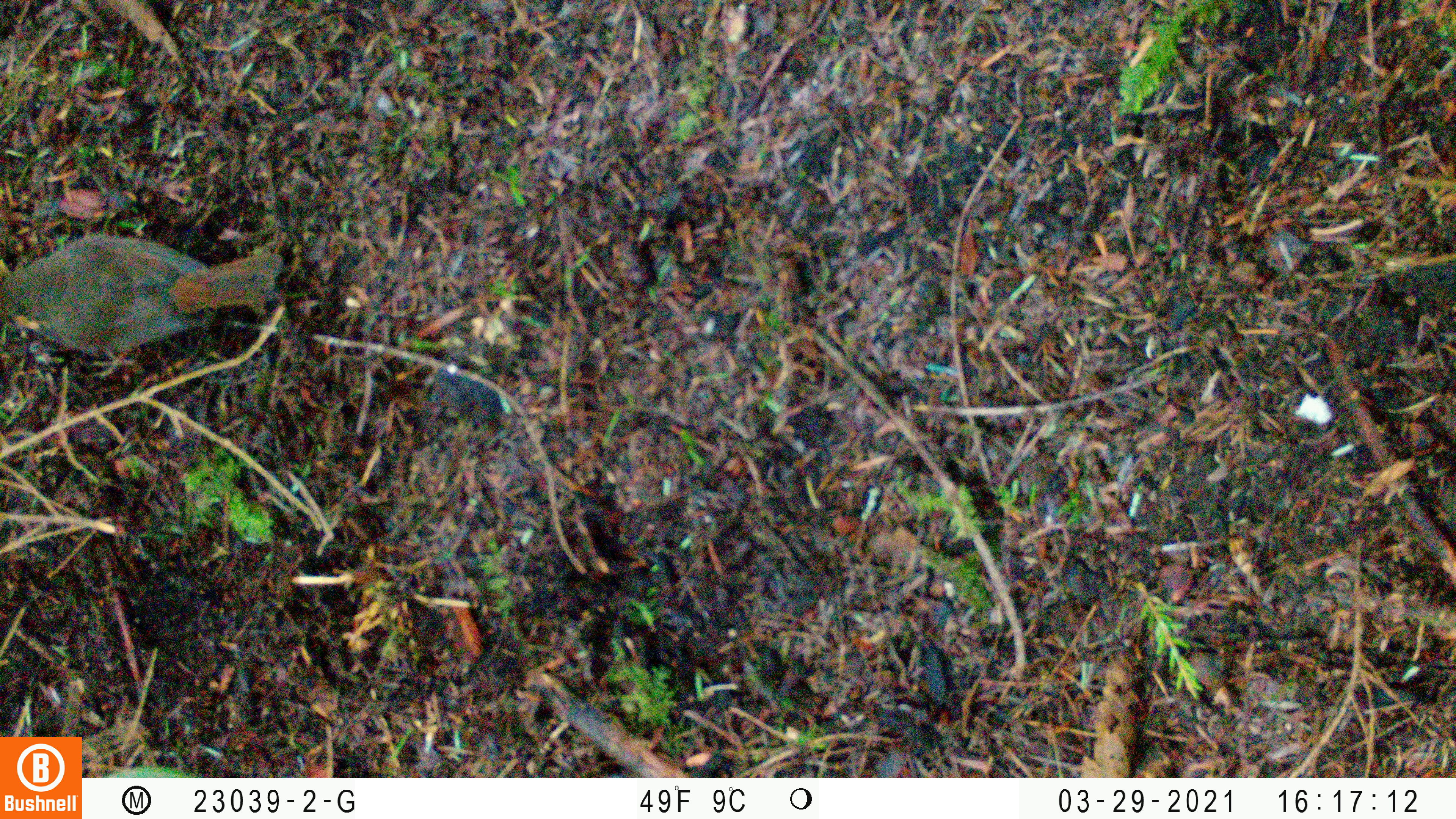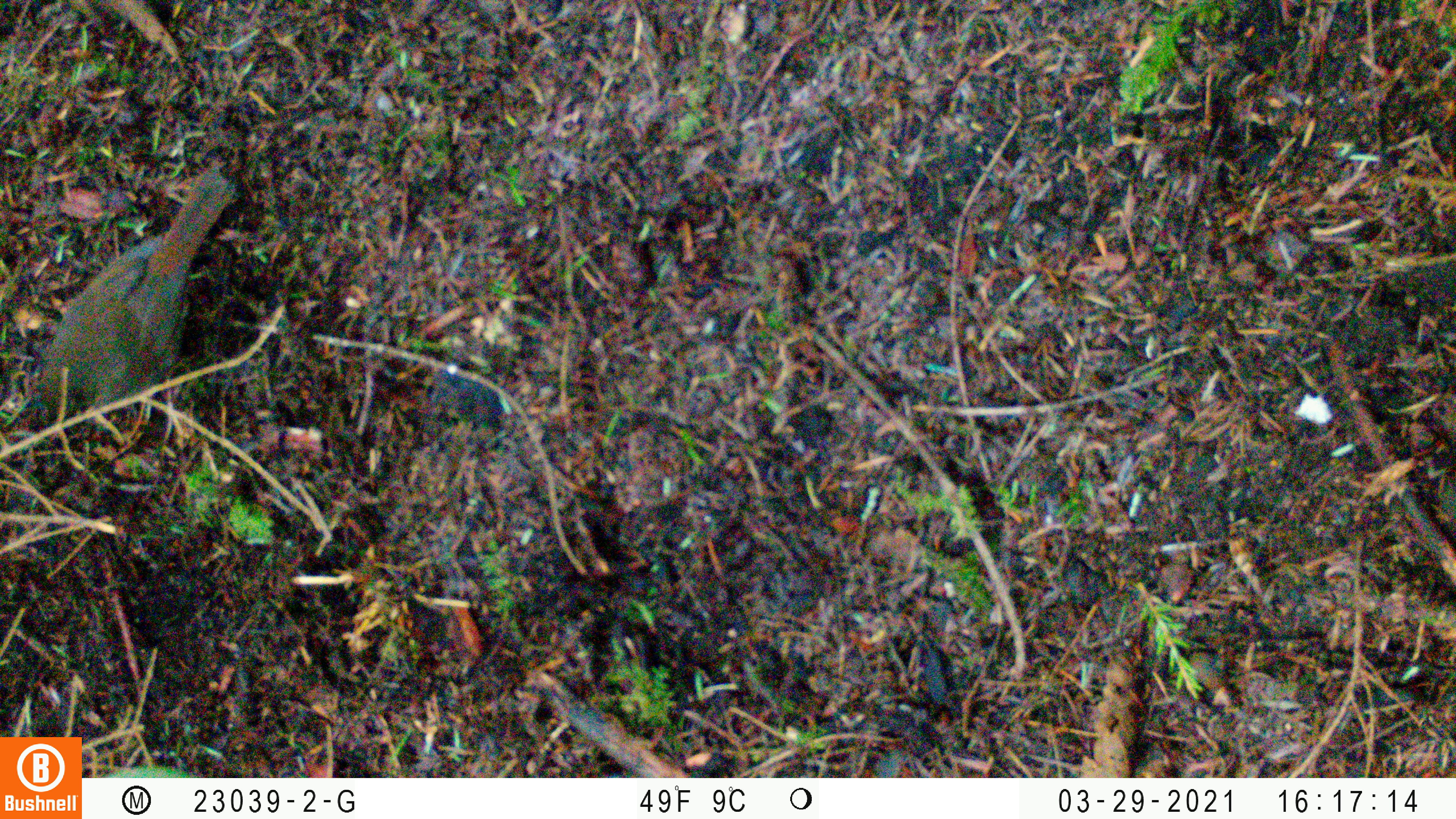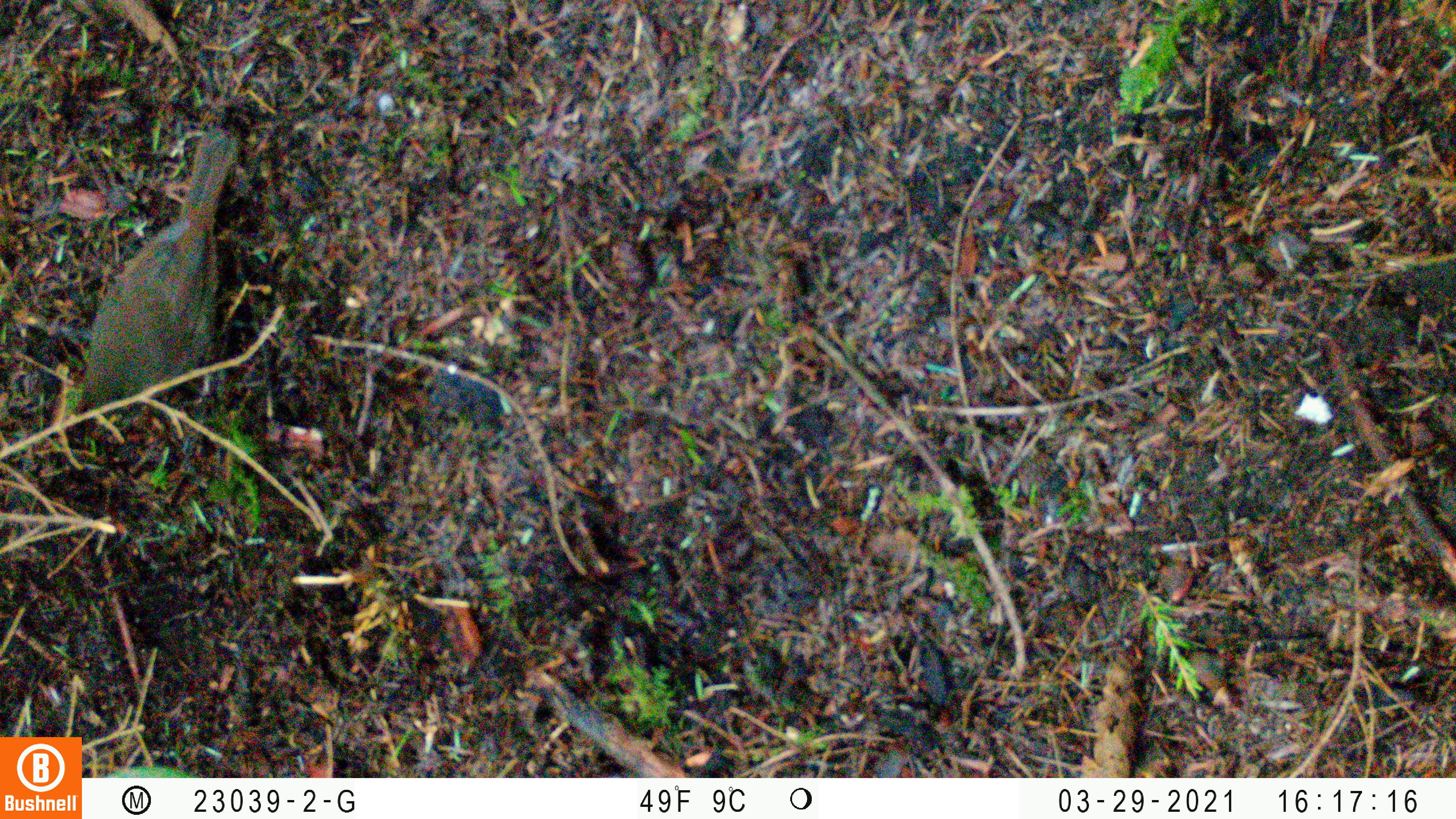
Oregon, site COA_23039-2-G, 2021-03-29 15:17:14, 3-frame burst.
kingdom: Animalia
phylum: Chordata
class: Aves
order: Passeriformes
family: Turdidae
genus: Catharus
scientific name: Catharus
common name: brown thrushes and nightingale-thrushes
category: catharus species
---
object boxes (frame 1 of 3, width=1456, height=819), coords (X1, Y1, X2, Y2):
catharus species: (0, 205, 308, 393)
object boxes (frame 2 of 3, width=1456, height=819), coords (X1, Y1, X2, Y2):
catharus species: (2, 136, 274, 451)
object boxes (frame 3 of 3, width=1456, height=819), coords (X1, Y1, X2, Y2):
catharus species: (43, 109, 262, 475)